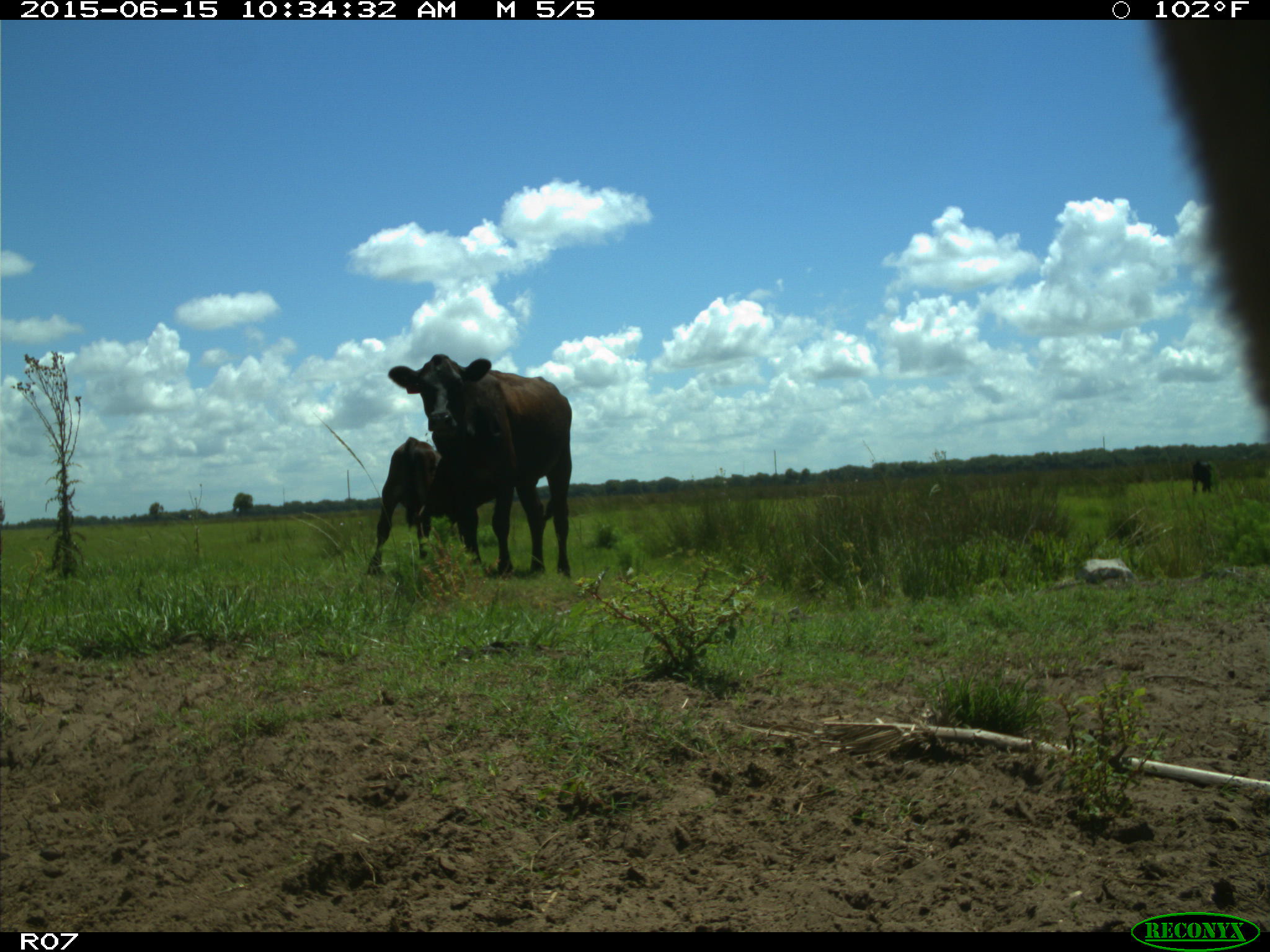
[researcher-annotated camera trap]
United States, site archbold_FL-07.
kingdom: Animalia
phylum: Chordata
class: Mammalia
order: Artiodactyla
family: Bovidae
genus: Bos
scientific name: Bos taurus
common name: domestic cow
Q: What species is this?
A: Bos taurus (domestic cow).